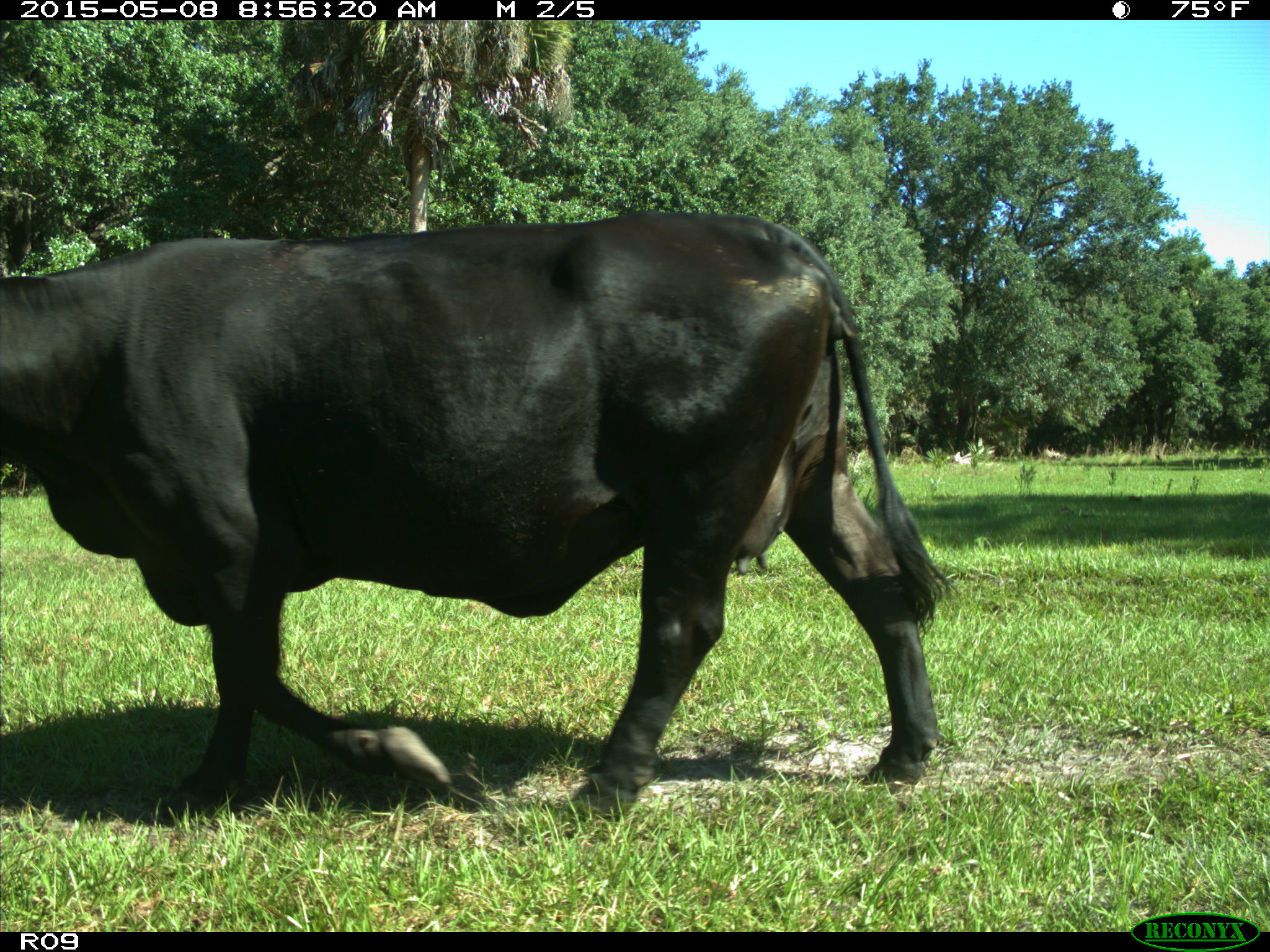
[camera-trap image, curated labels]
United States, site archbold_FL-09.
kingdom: Animalia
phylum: Chordata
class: Mammalia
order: Artiodactyla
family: Bovidae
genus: Bos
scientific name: Bos taurus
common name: domestic cow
Bos taurus (domestic cow).